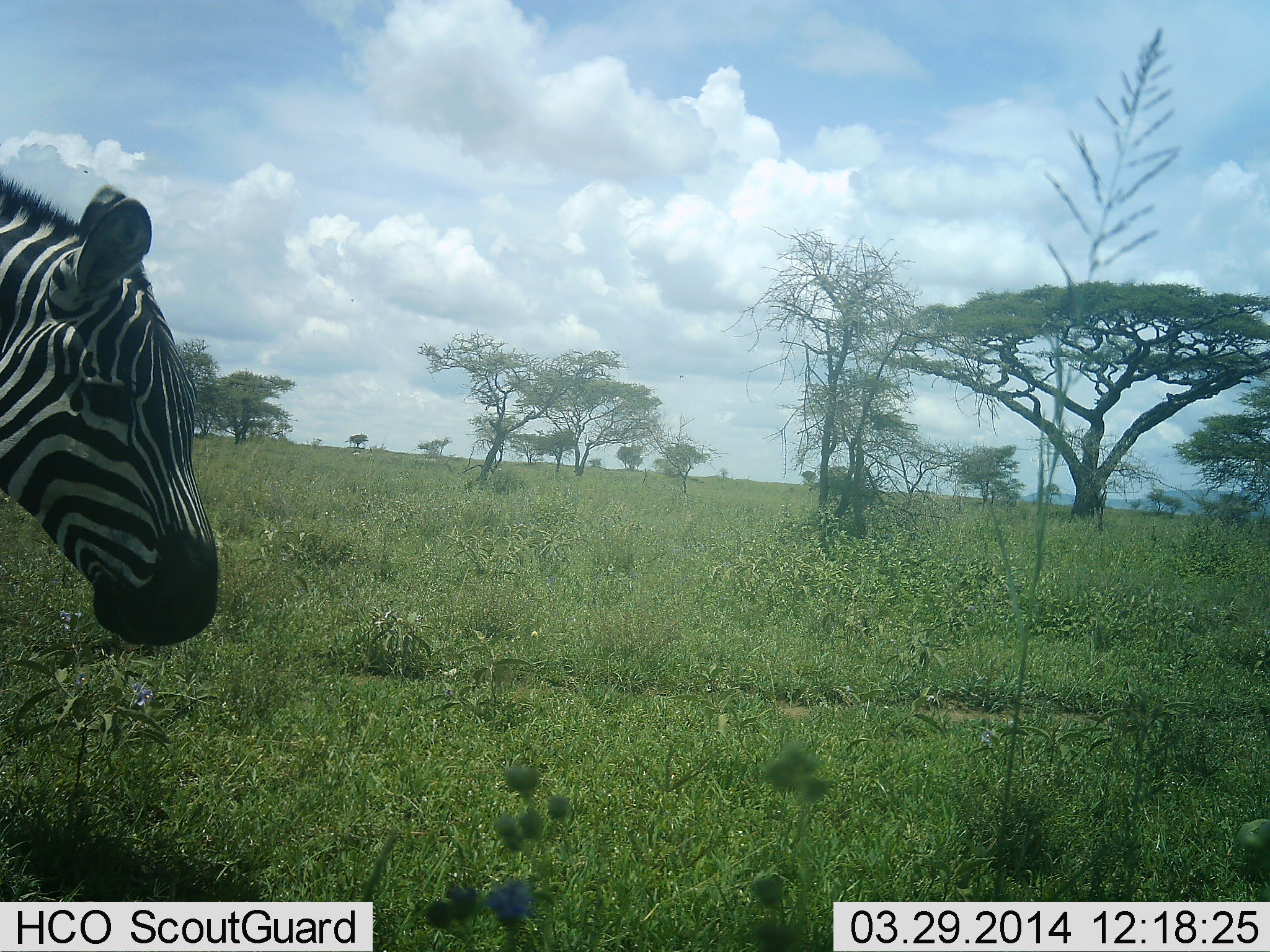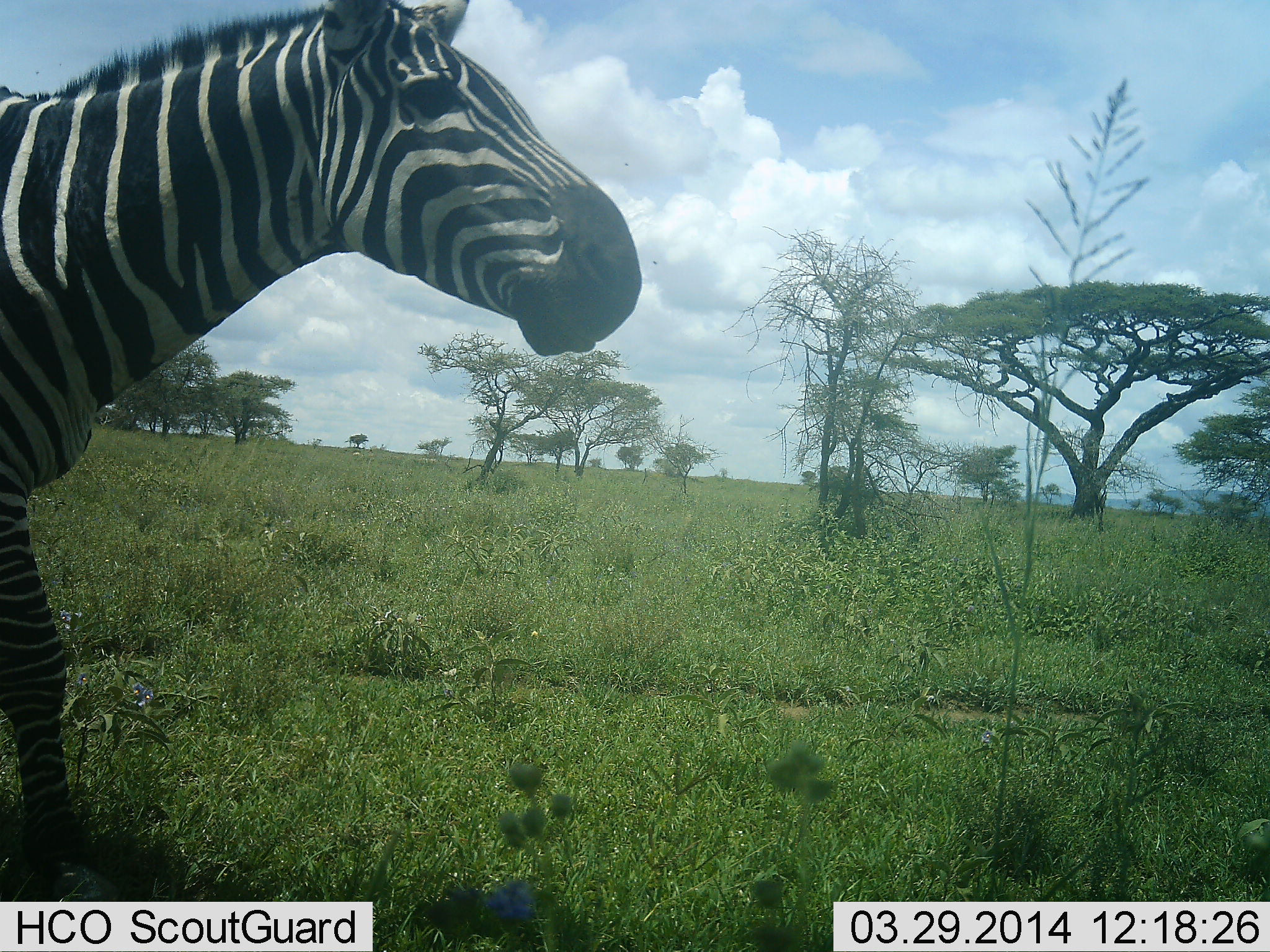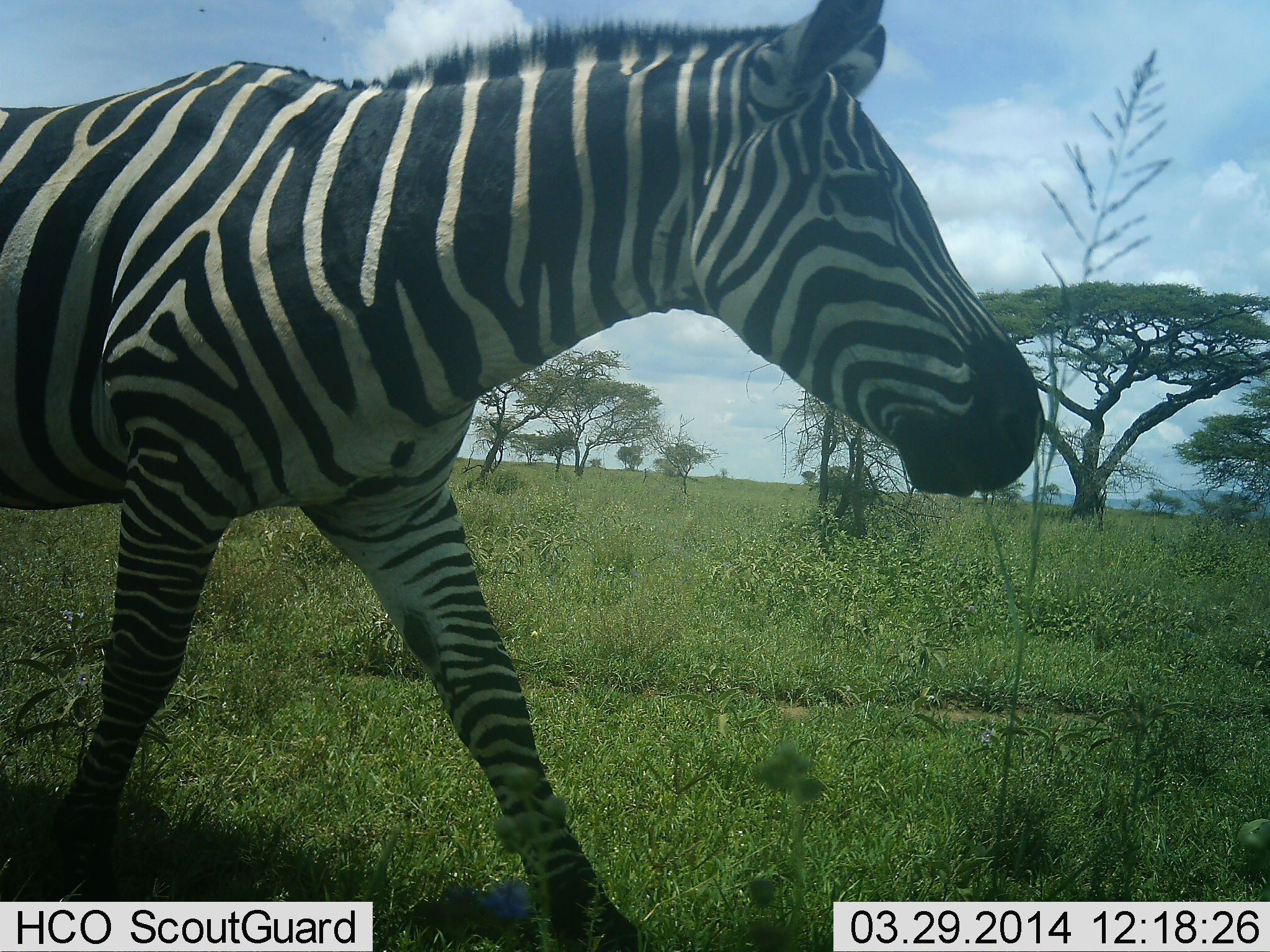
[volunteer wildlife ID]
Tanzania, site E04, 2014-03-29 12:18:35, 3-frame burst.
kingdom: Animalia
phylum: Chordata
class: Mammalia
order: Perissodactyla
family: Equidae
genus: Equus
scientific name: Equus quagga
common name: plains zebra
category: zebra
Zebra (plains zebra) (Equus quagga), count 1. Behavior (volunteer vote fractions): standing 0%, resting 0%, moving 100%, interacting 0%. Young present (vote fraction): 0%. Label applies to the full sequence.